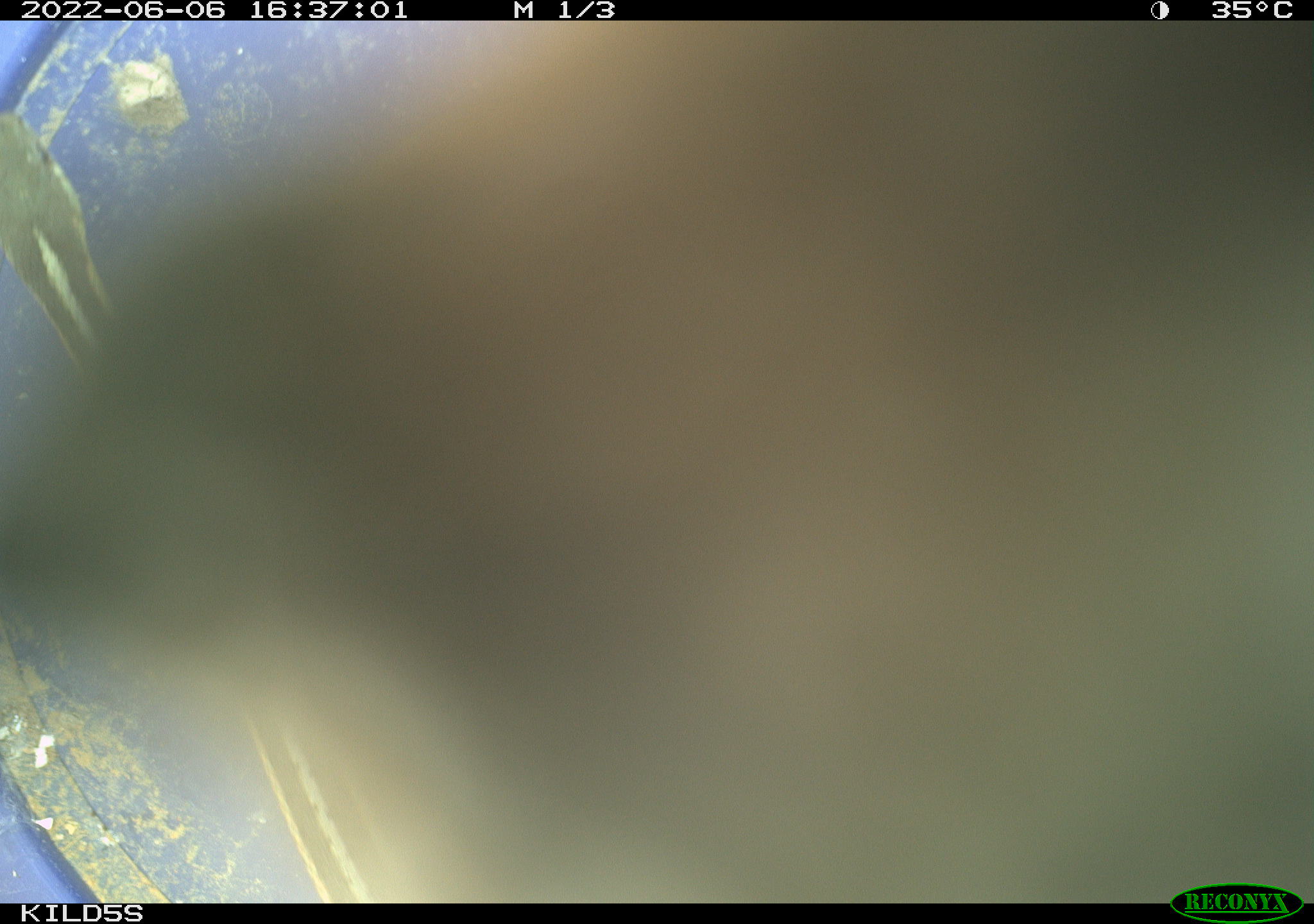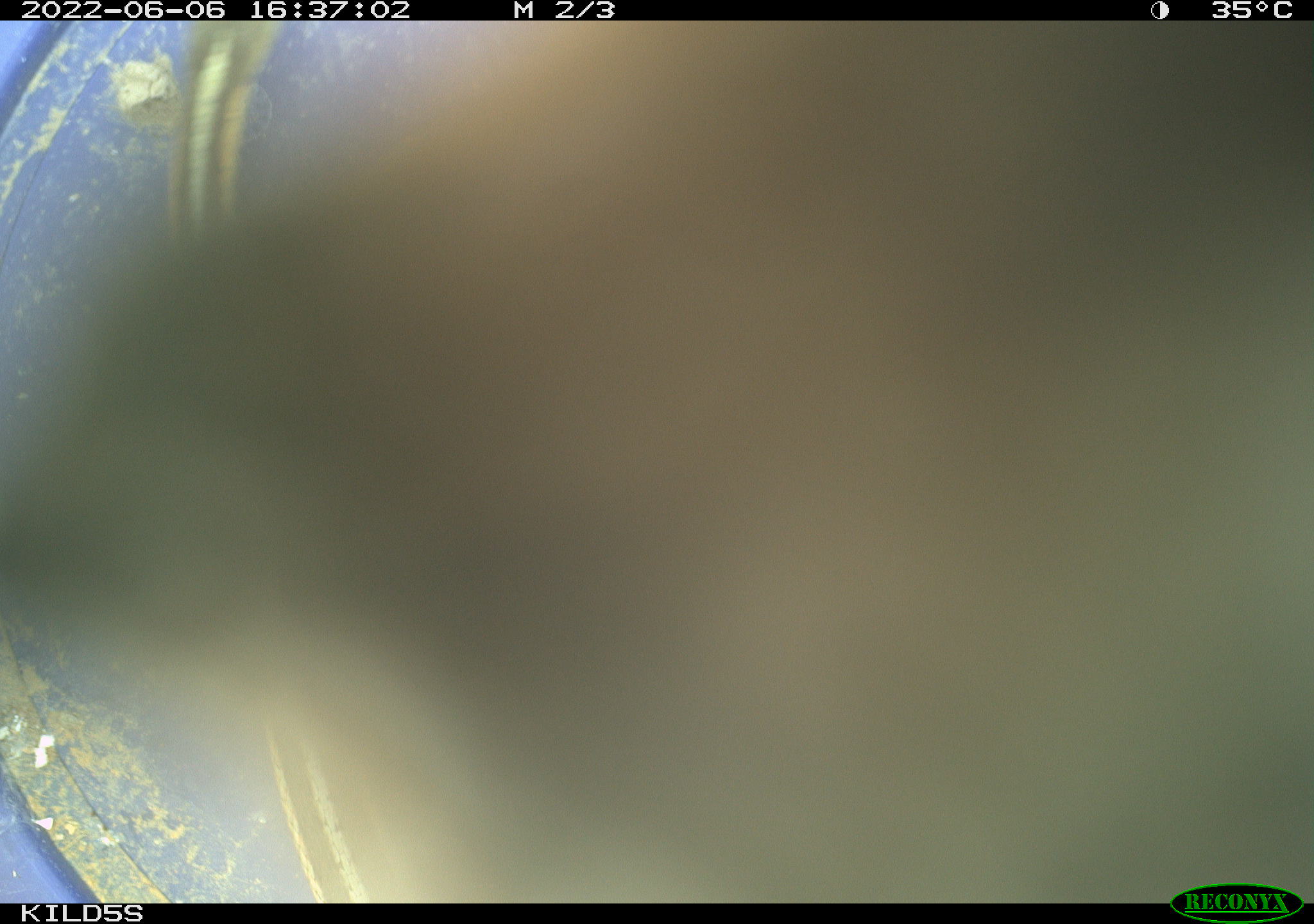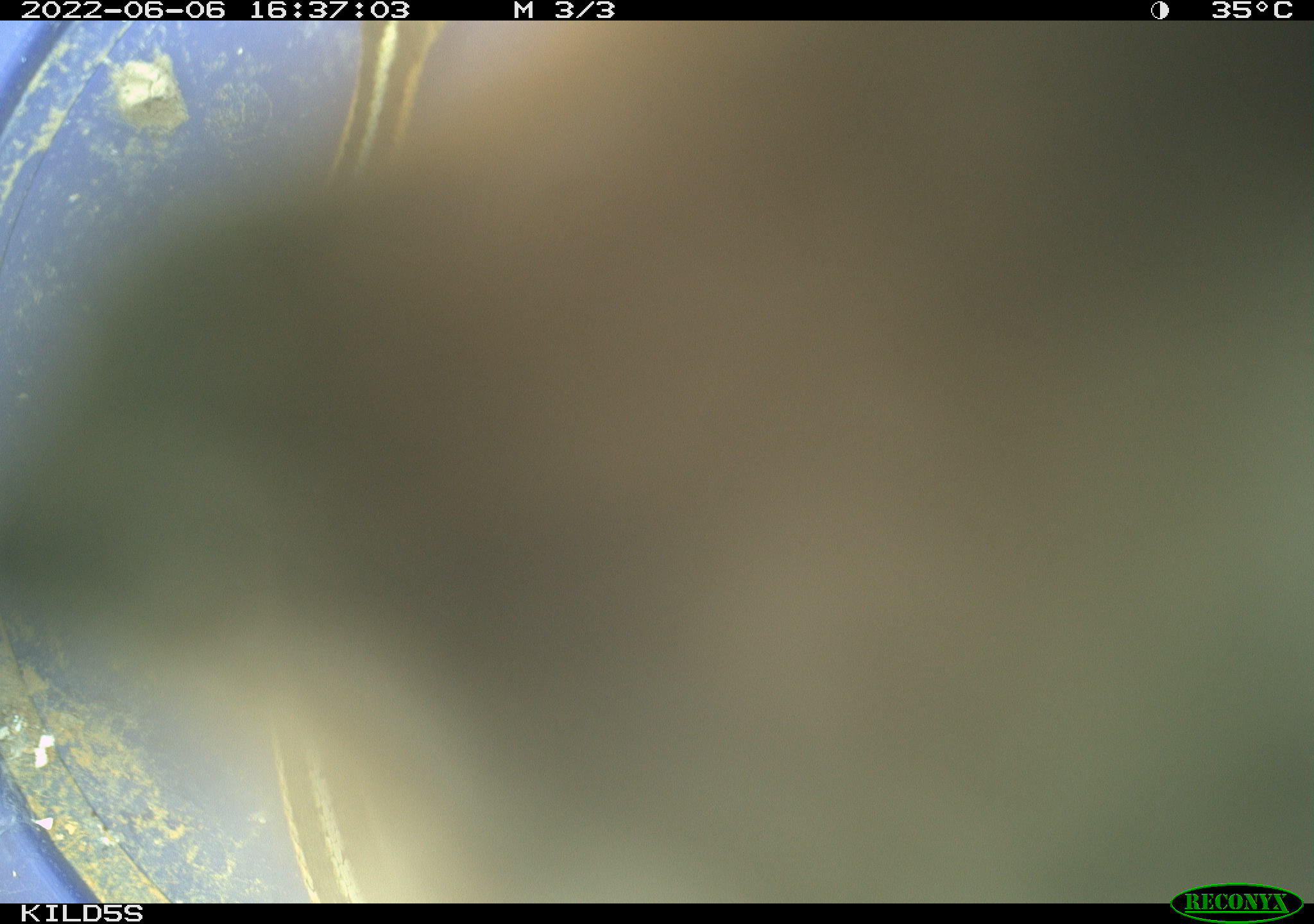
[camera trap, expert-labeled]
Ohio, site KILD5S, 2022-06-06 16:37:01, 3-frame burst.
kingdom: Animalia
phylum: Chordata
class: Reptilia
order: Squamata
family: Colubridae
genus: Thamnophis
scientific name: Thamnophis sirtalis sirtalis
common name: eastern gartersnake